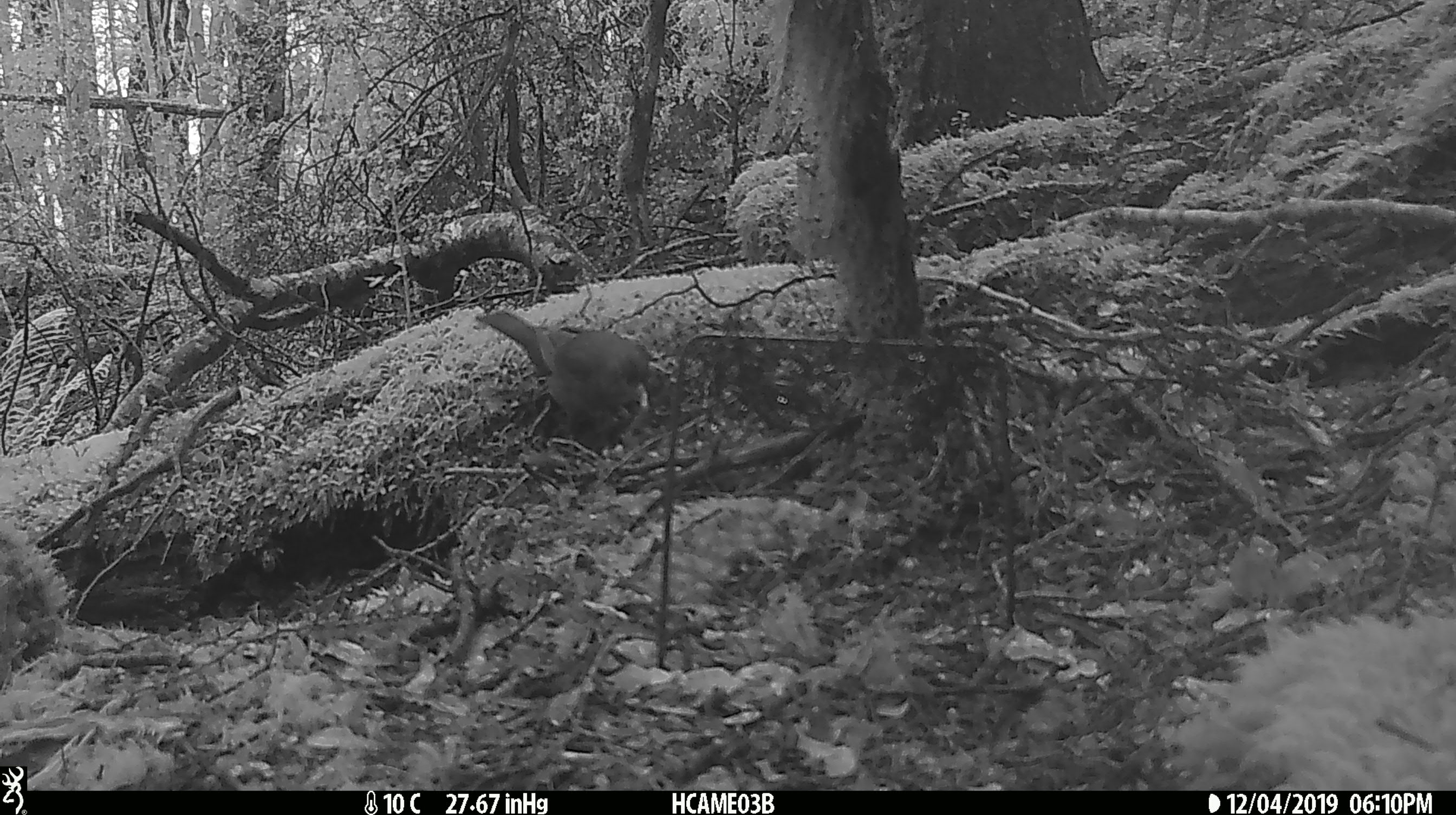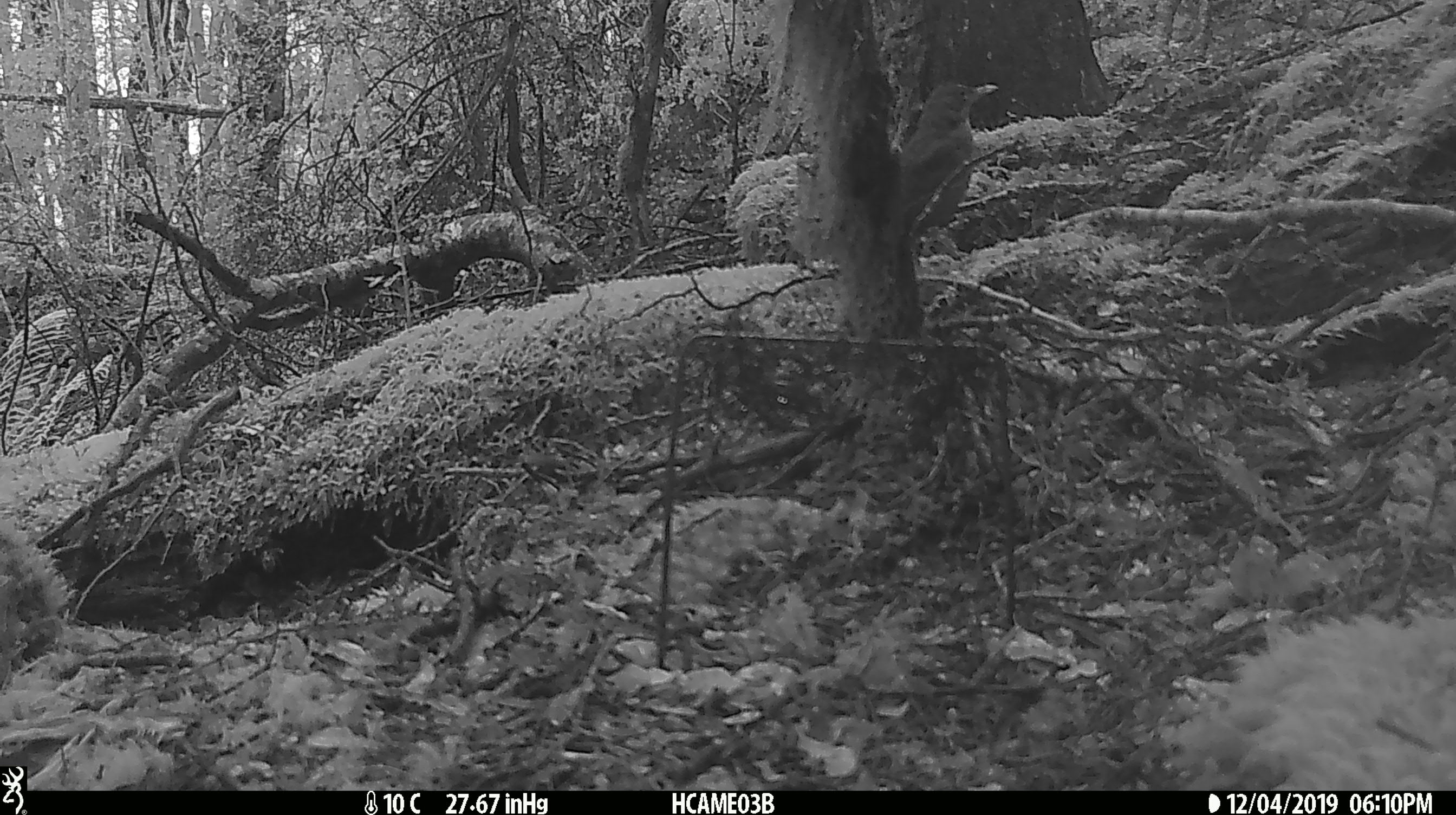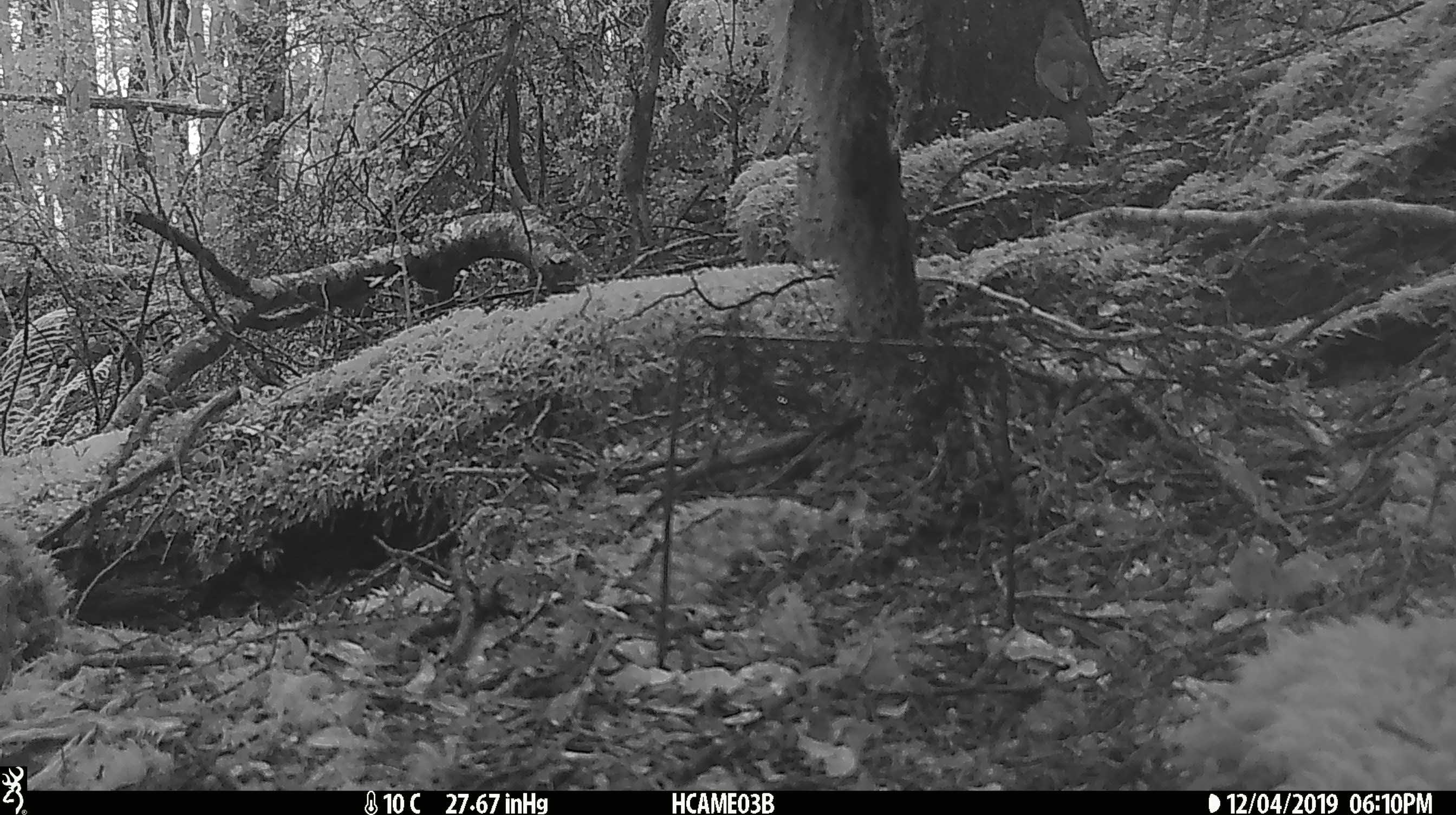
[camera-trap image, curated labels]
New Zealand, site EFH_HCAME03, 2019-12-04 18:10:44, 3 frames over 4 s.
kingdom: Animalia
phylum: Chordata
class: Aves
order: Passeriformes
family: Turdidae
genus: Turdus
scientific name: Turdus merula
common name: eurasian blackbird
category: blackbird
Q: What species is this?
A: Blackbird (eurasian blackbird) (Turdus merula).